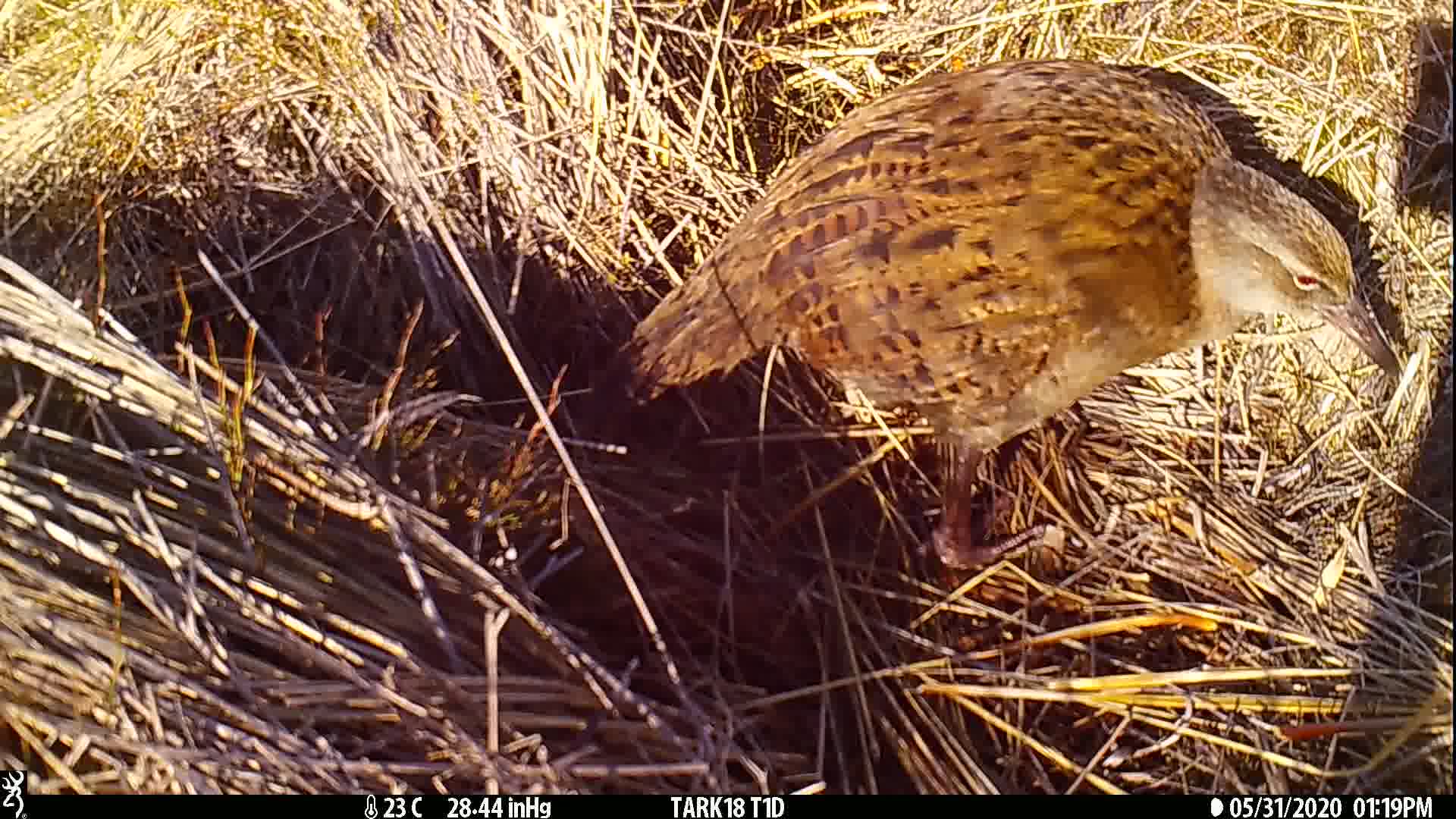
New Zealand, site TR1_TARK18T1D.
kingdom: Animalia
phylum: Chordata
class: Aves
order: Gruiformes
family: Rallidae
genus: Gallirallus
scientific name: Gallirallus australis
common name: weka